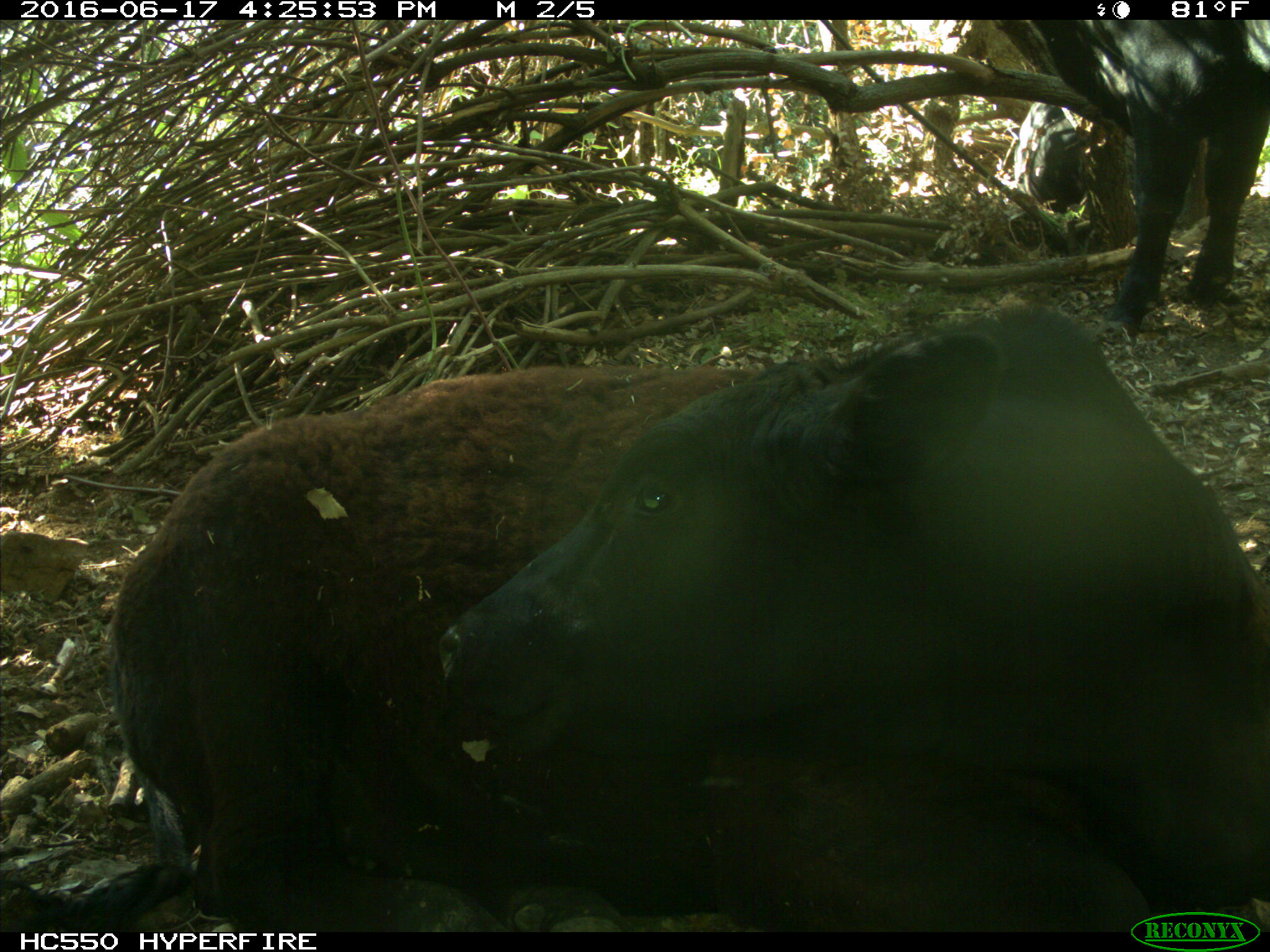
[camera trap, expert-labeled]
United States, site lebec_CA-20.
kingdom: Animalia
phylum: Chordata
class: Mammalia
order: Artiodactyla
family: Bovidae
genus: Bos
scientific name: Bos taurus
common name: domestic cow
Bos taurus (domestic cow).